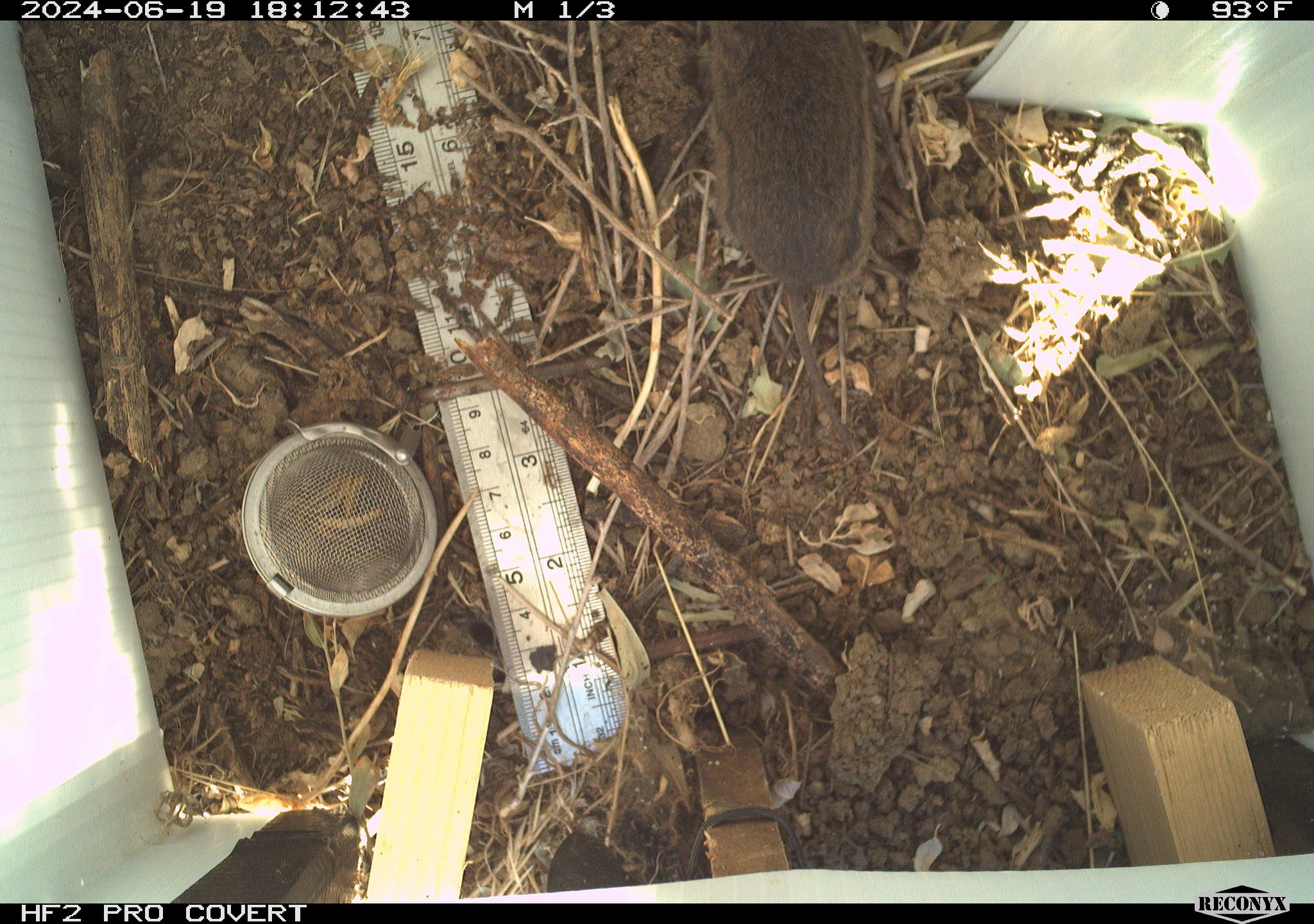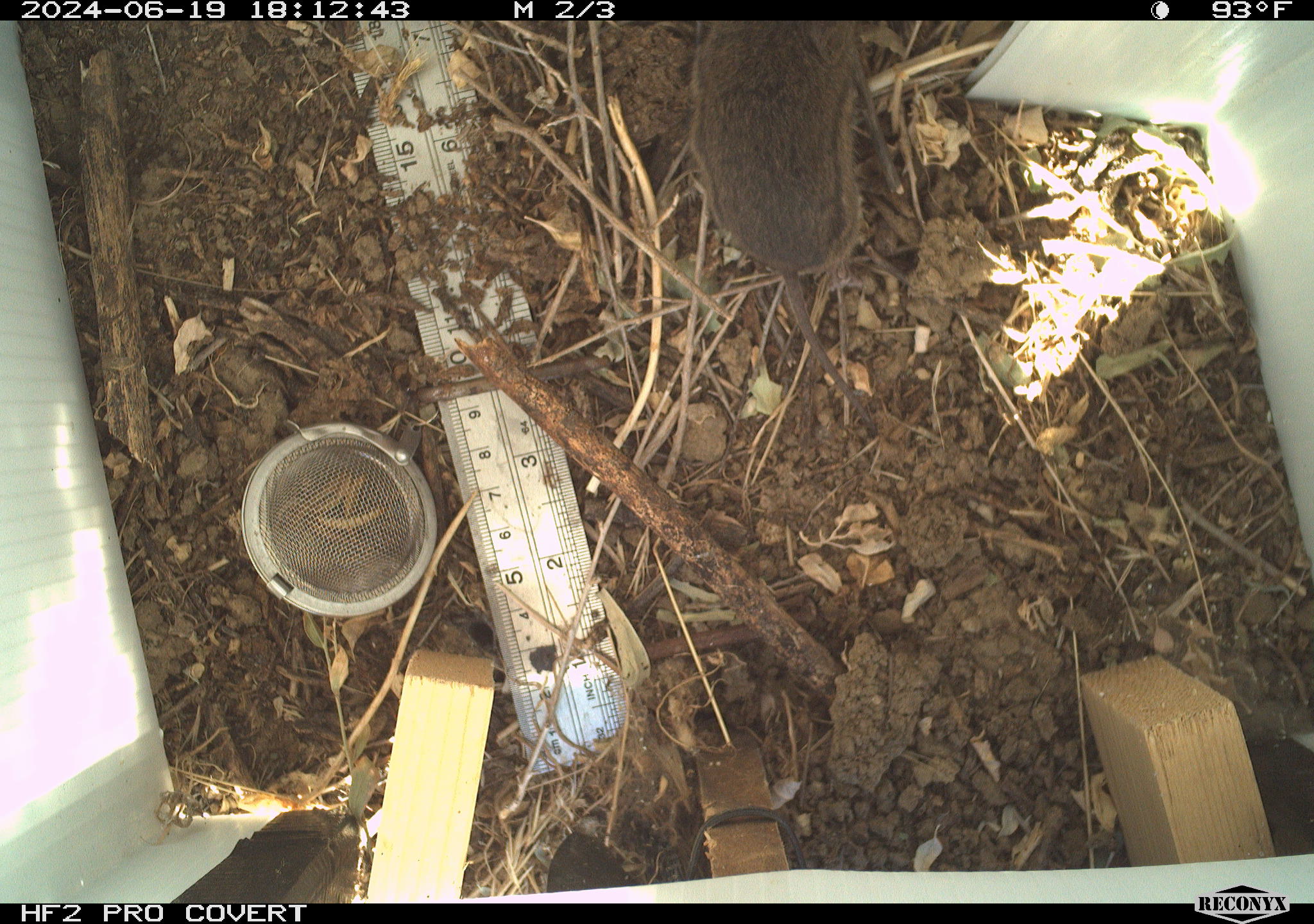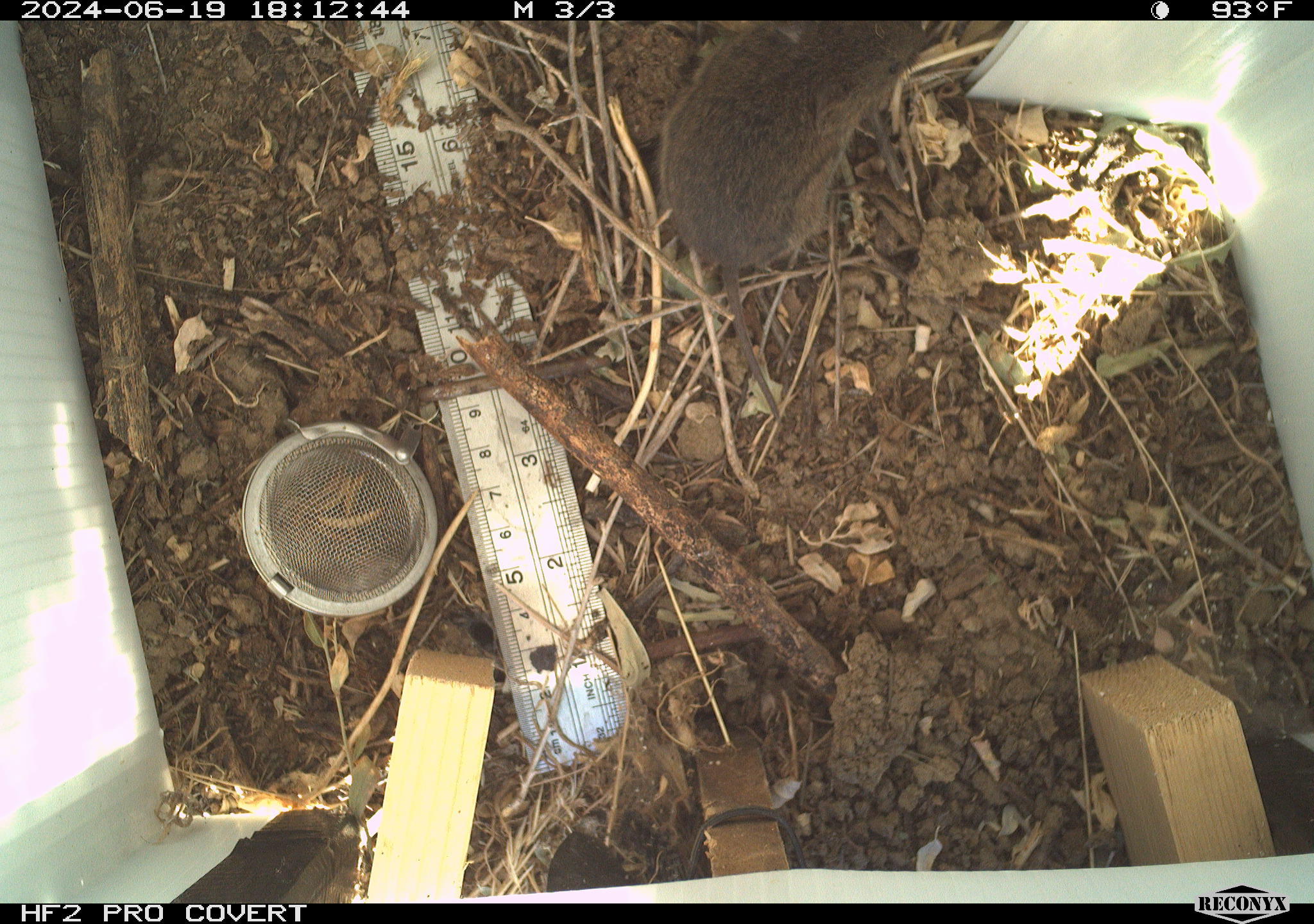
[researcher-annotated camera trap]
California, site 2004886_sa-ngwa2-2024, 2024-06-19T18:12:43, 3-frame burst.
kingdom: Animalia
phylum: Chordata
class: Mammalia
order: Rodentia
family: Cricetidae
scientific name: Arvicolinae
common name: voles, lemmings, and muskrats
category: arvicolinae subfamily